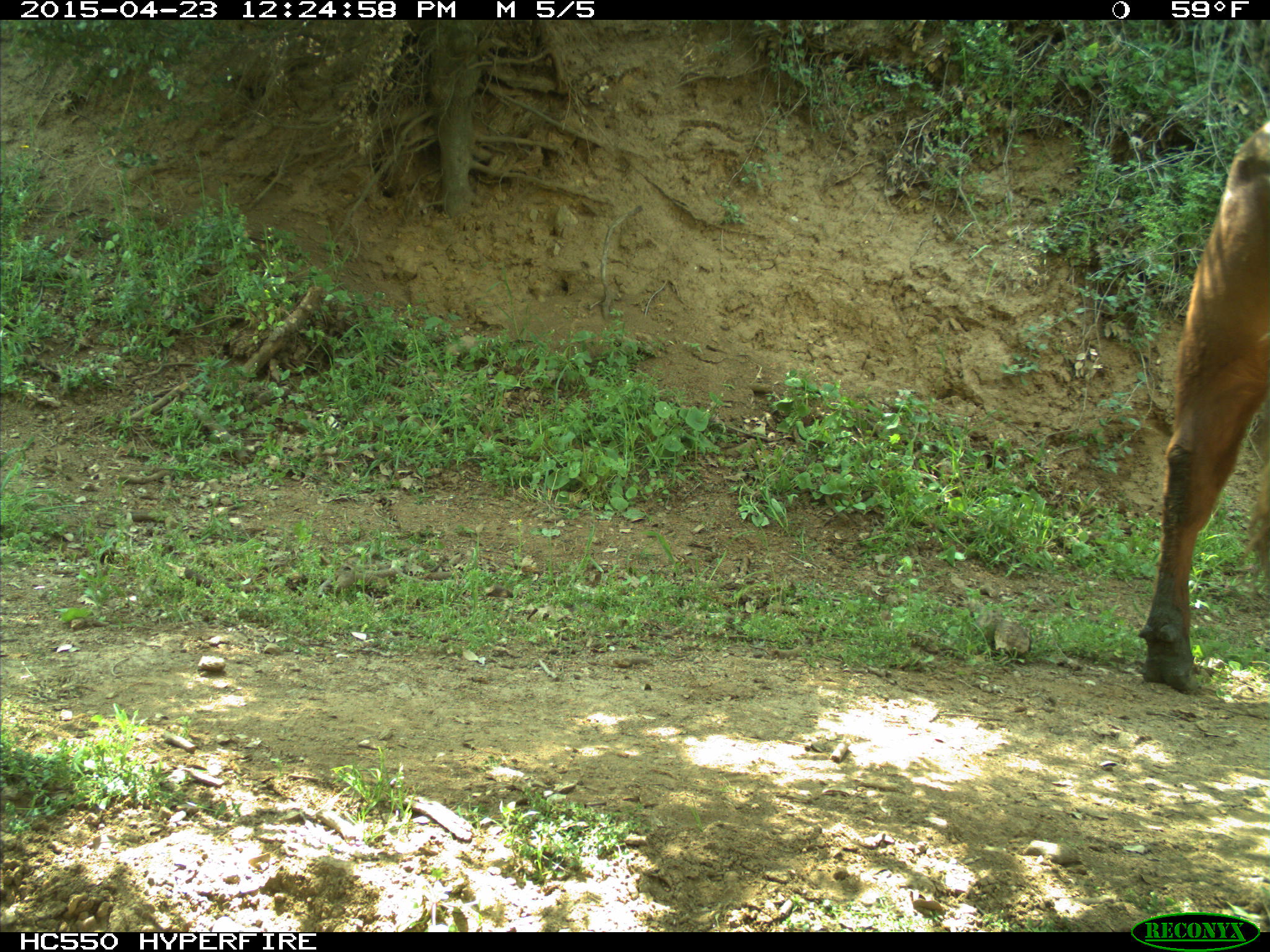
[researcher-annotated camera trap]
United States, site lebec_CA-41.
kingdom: Animalia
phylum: Chordata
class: Mammalia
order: Artiodactyla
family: Bovidae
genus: Bos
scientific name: Bos taurus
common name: domestic cow